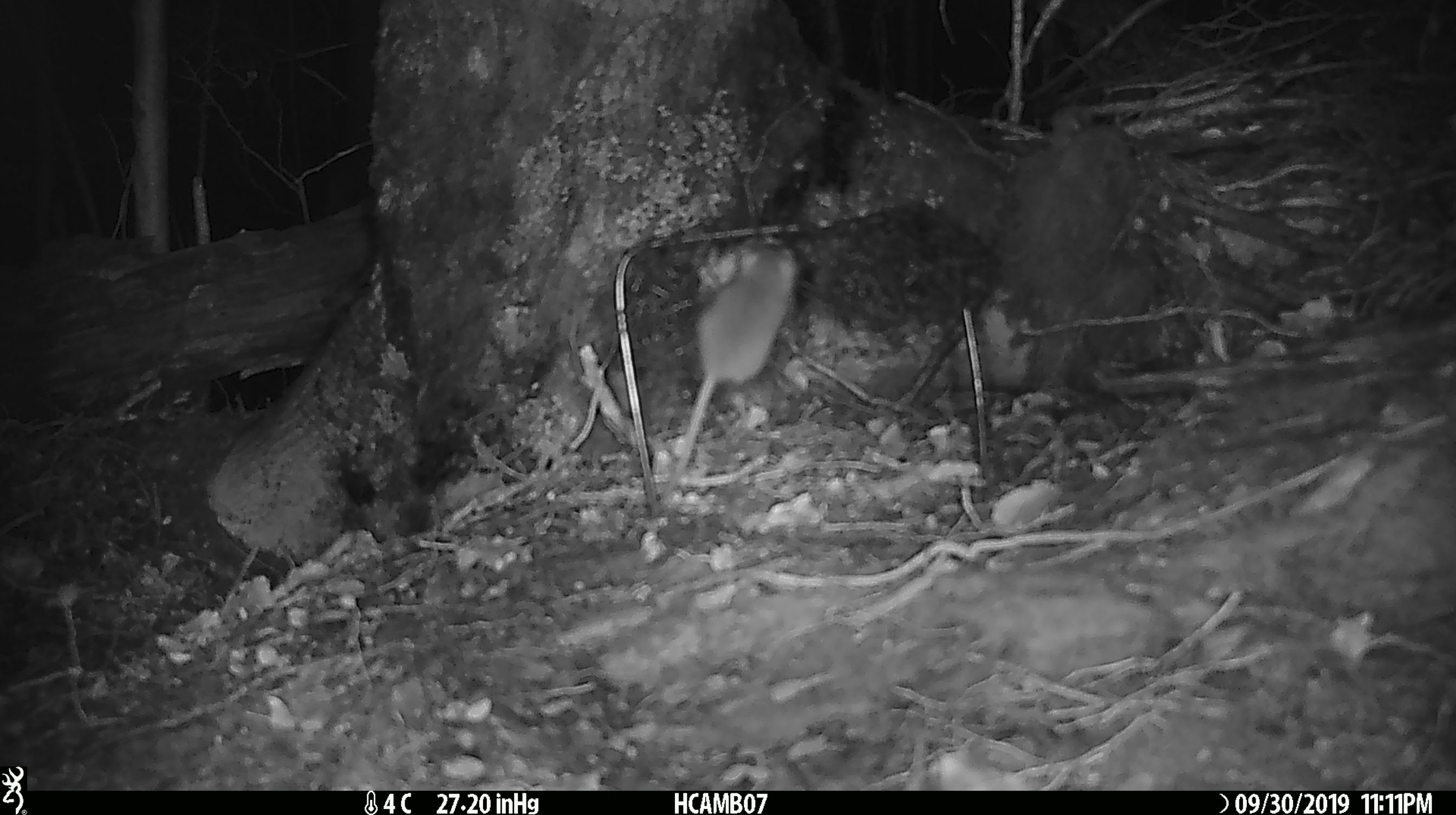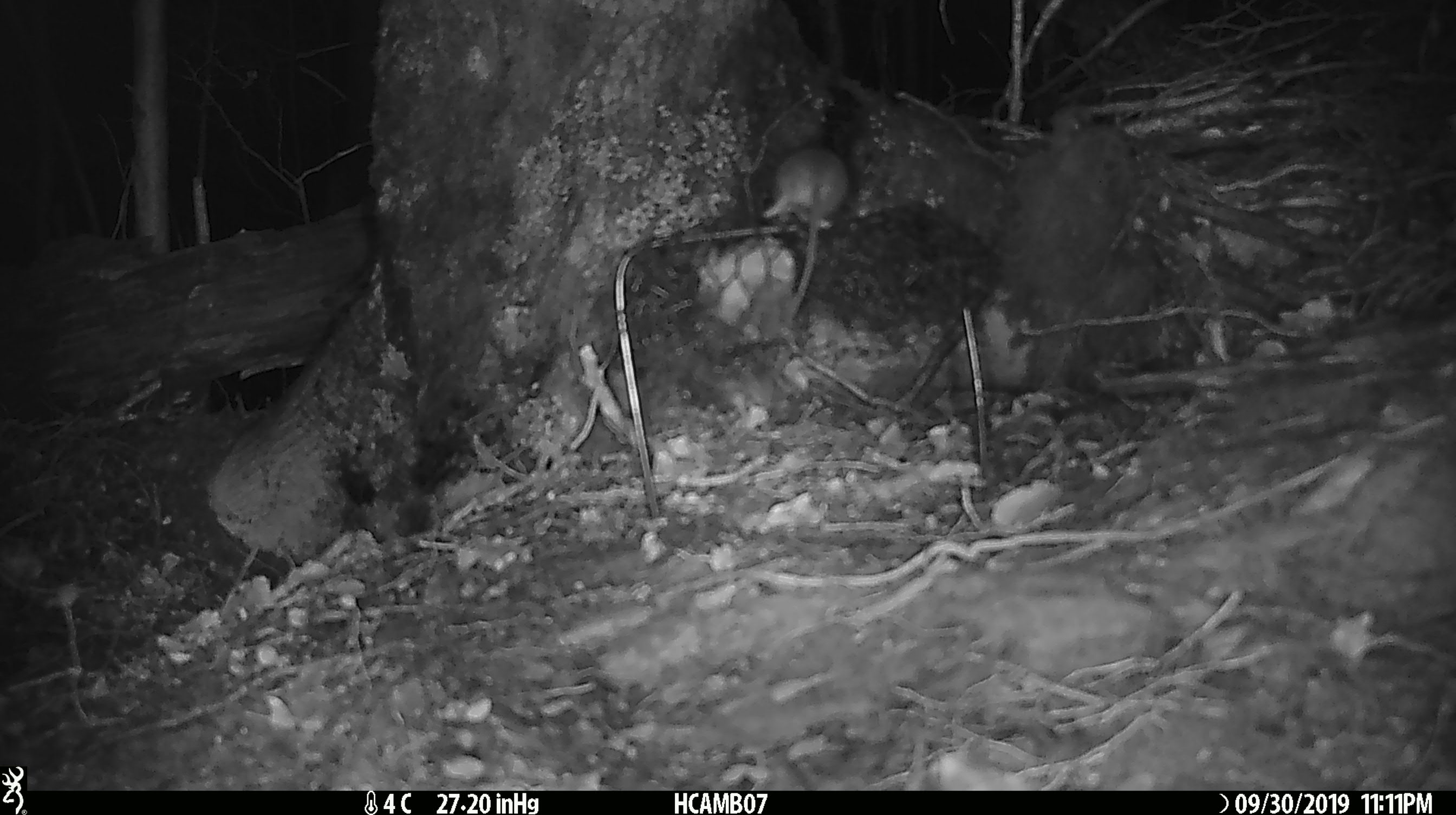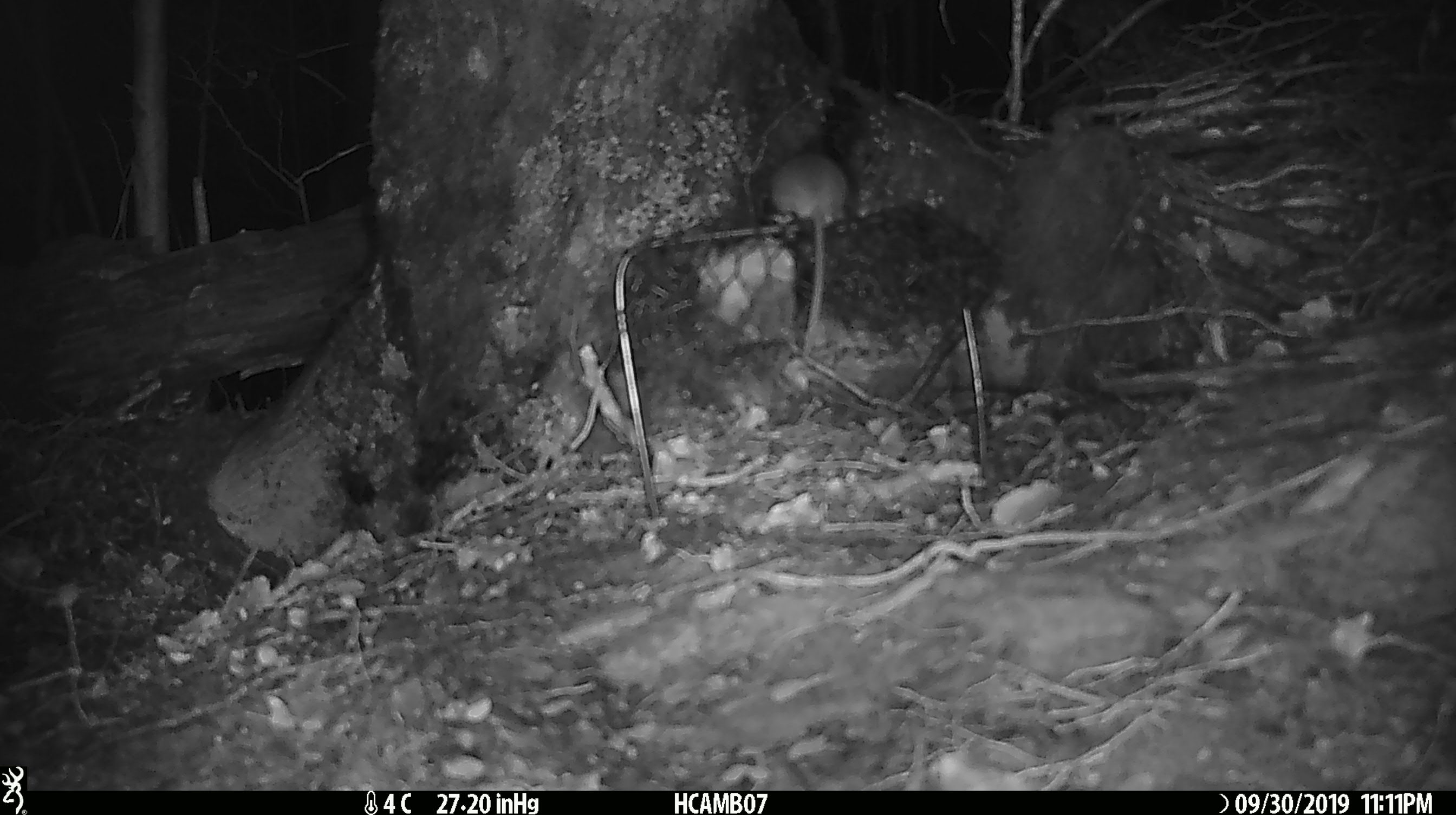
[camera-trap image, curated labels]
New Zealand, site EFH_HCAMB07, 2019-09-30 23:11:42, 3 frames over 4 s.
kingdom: Animalia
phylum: Chordata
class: Mammalia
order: Rodentia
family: Muridae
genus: Mus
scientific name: Mus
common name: mouse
Mouse (Mus).